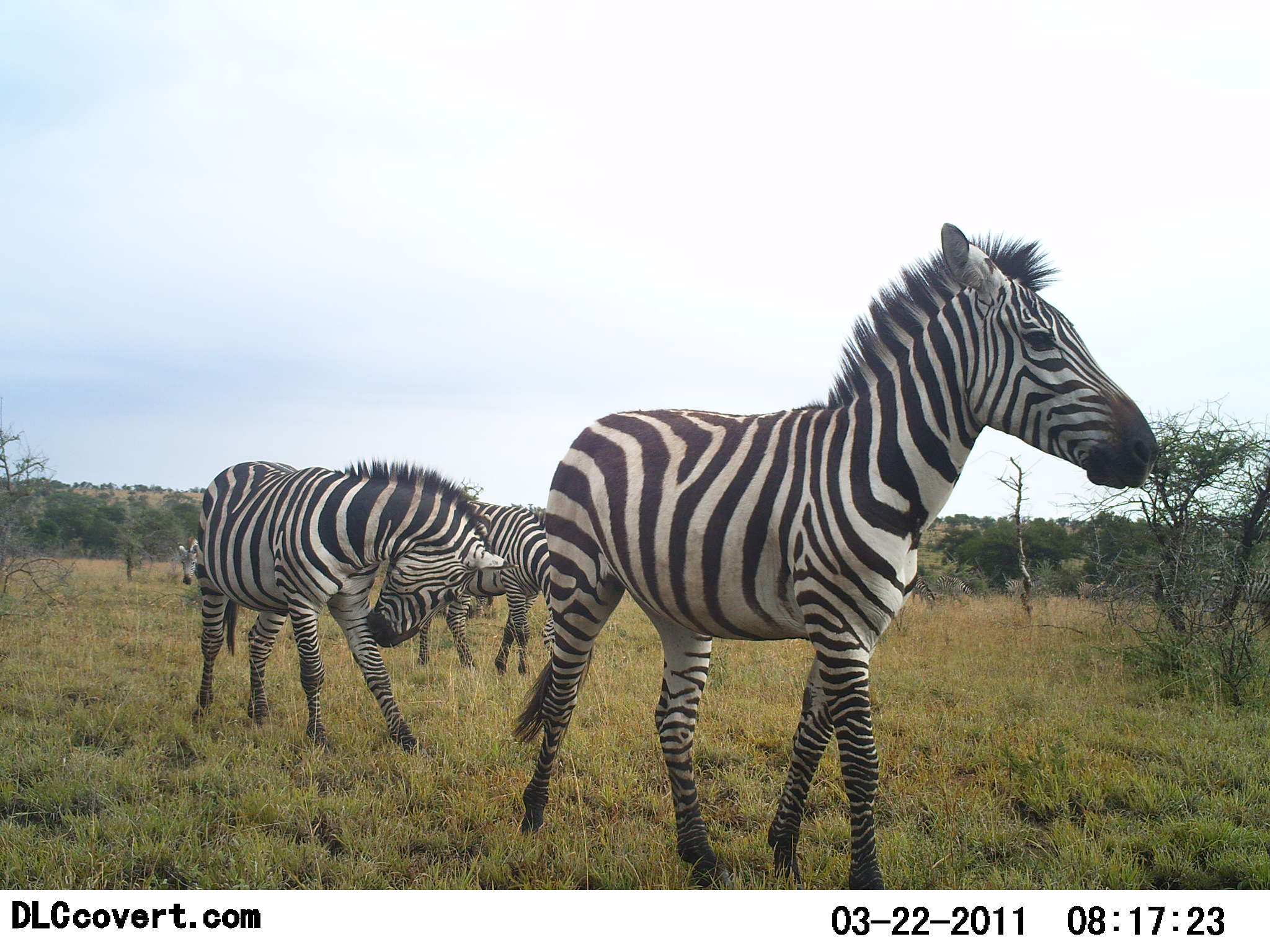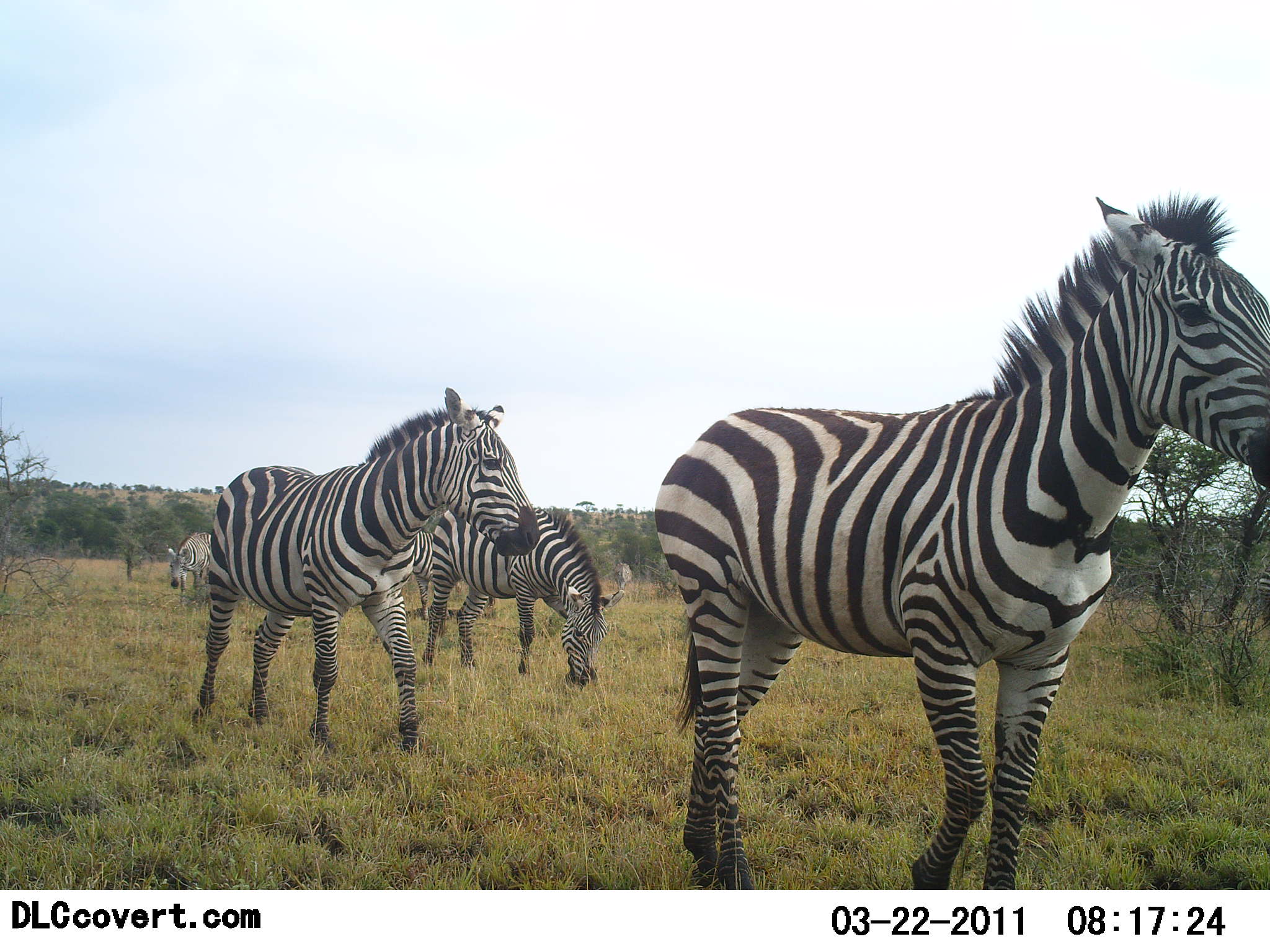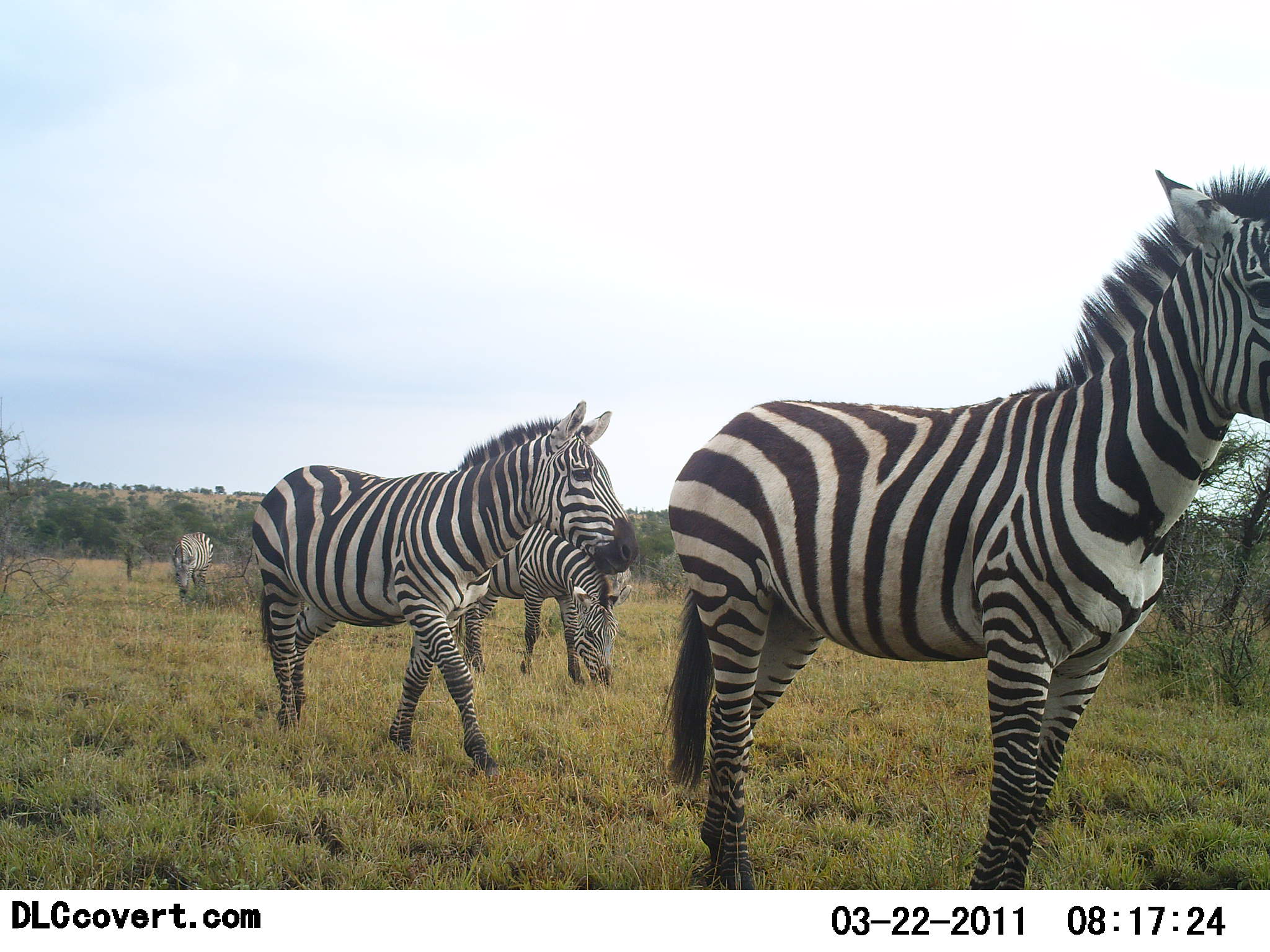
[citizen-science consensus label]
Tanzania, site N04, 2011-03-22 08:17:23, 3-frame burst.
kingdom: Animalia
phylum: Chordata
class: Mammalia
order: Perissodactyla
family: Equidae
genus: Equus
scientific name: Equus quagga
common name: plains zebra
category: zebra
Zebra (plains zebra) (Equus quagga), count 4. Behavior (volunteer vote fractions): standing 20%, resting 0%, moving 100%, interacting 0%. Young present (vote fraction): 0%. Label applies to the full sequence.